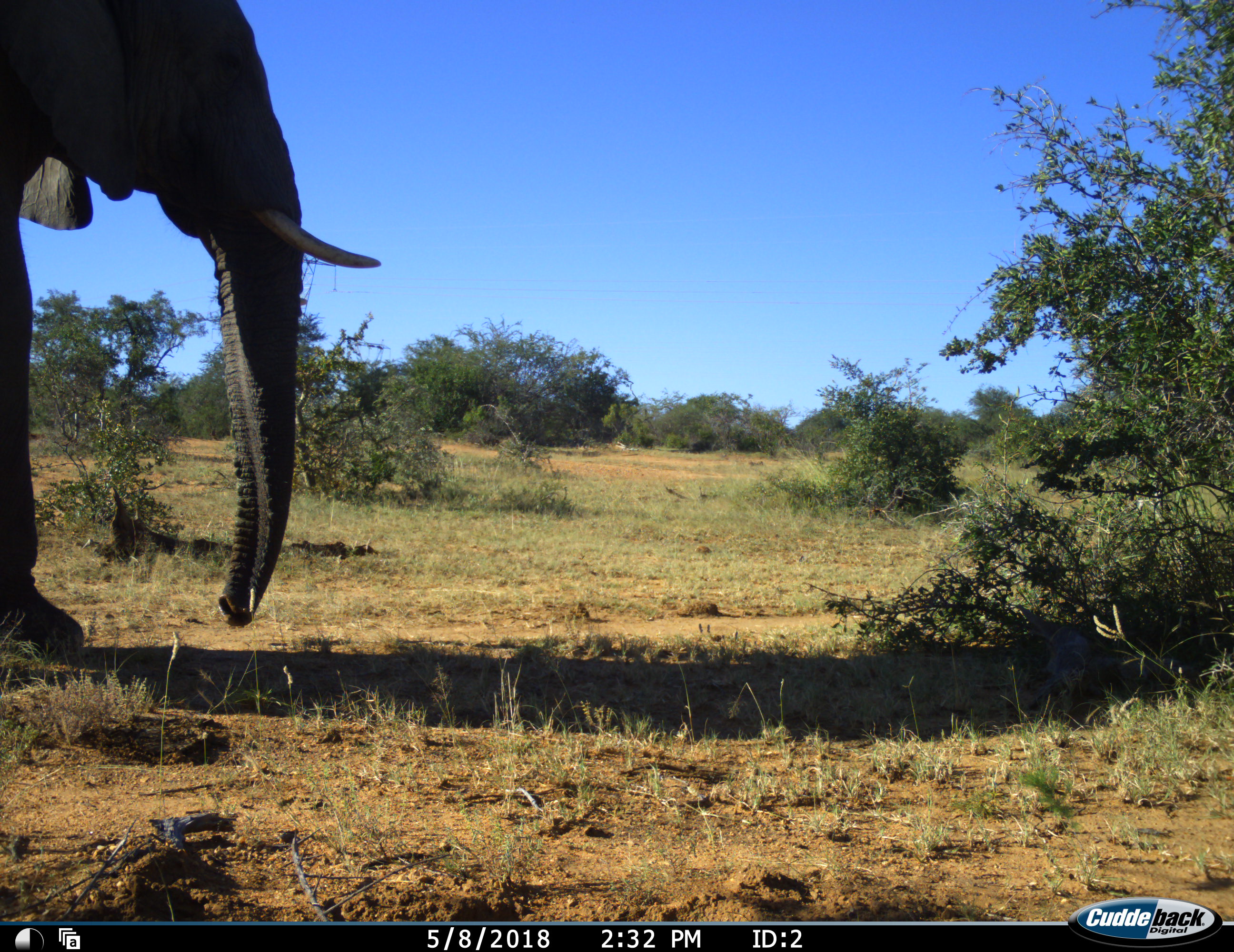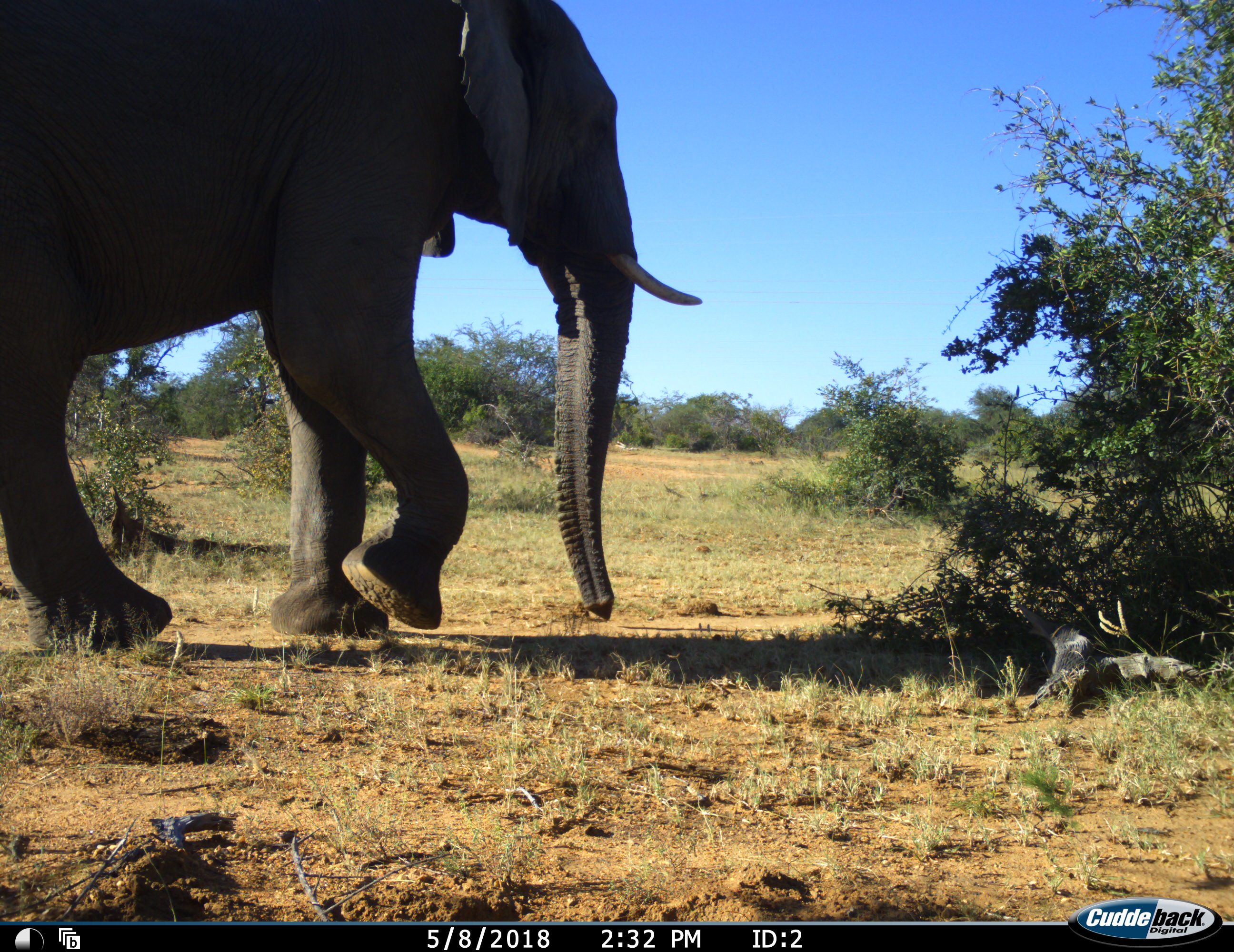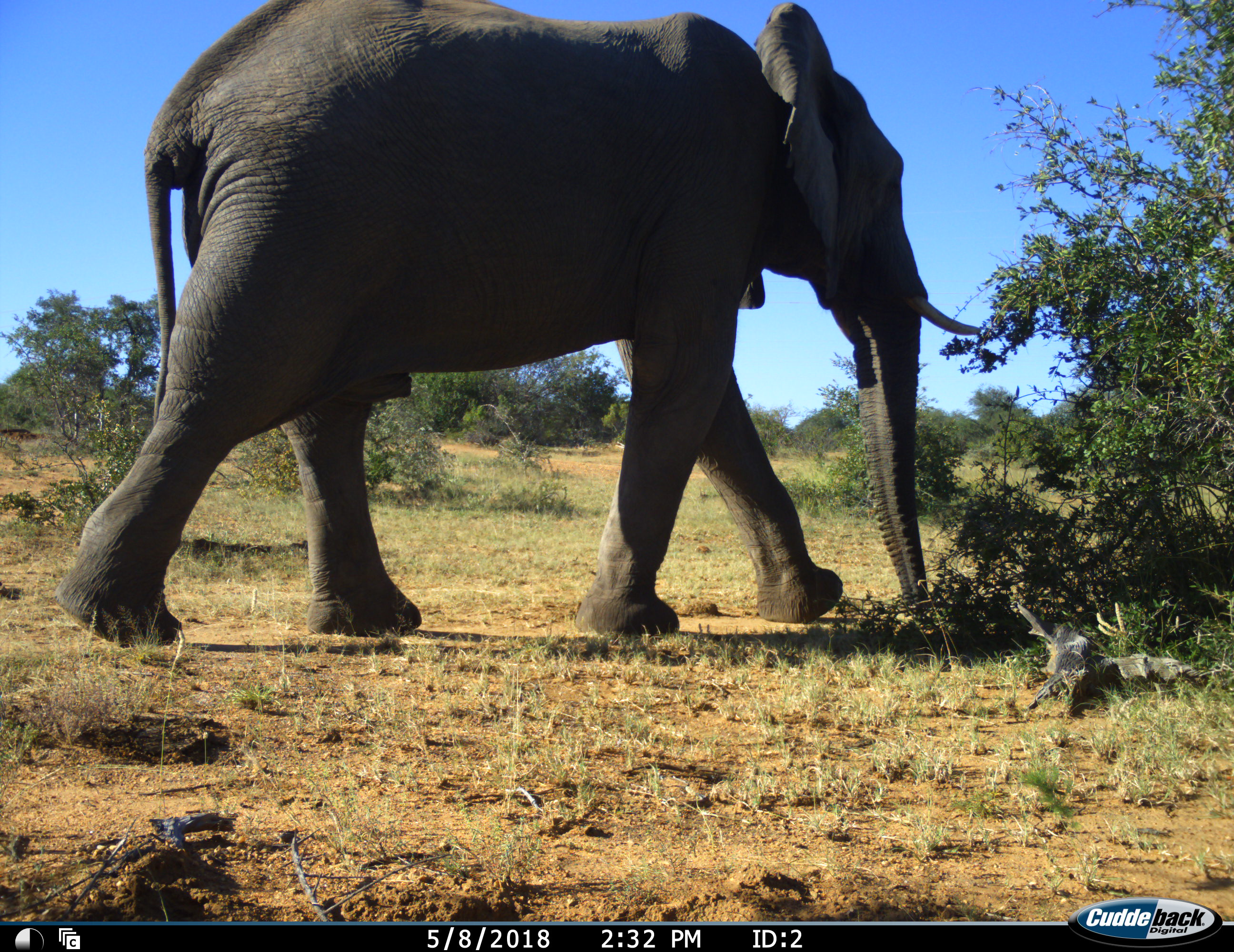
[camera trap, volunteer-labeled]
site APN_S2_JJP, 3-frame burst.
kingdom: Animalia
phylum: Chordata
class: Mammalia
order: Proboscidea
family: Elephantidae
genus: Loxodonta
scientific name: Loxodonta africana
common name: african bush elephant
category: elephant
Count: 1.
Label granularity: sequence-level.